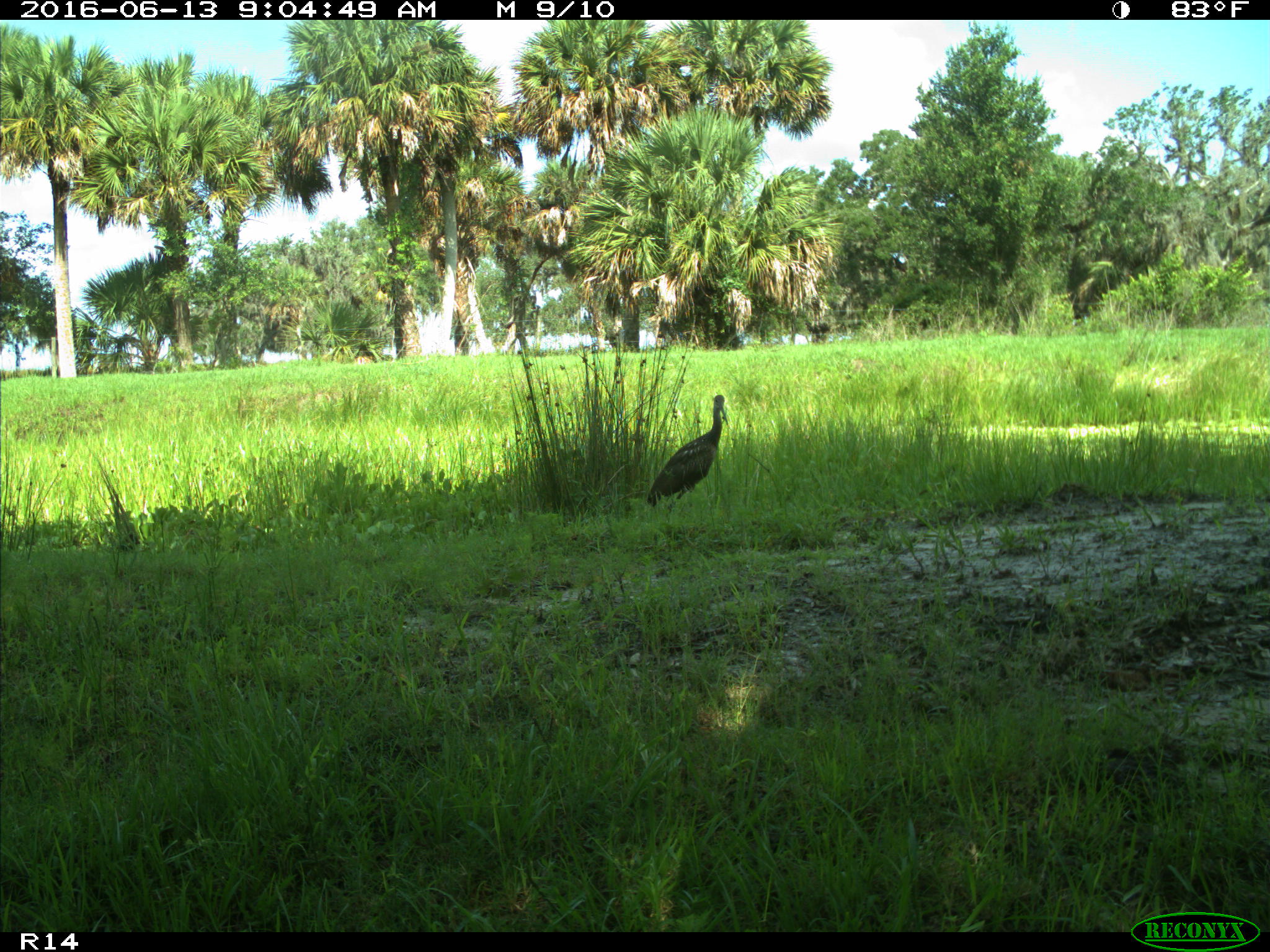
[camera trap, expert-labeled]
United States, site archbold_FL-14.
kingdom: Animalia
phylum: Chordata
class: Aves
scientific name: Aves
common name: birds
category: unidentified bird